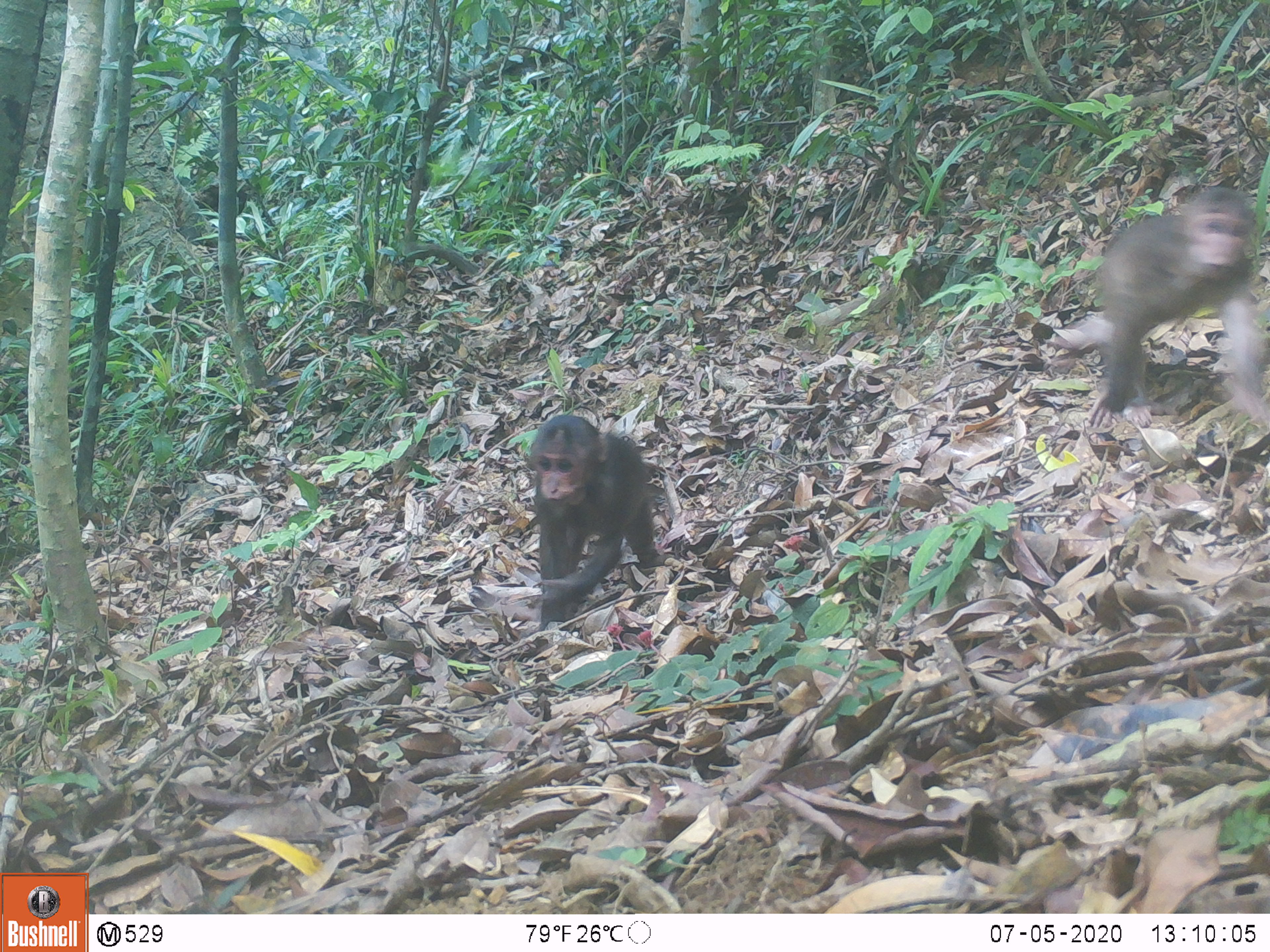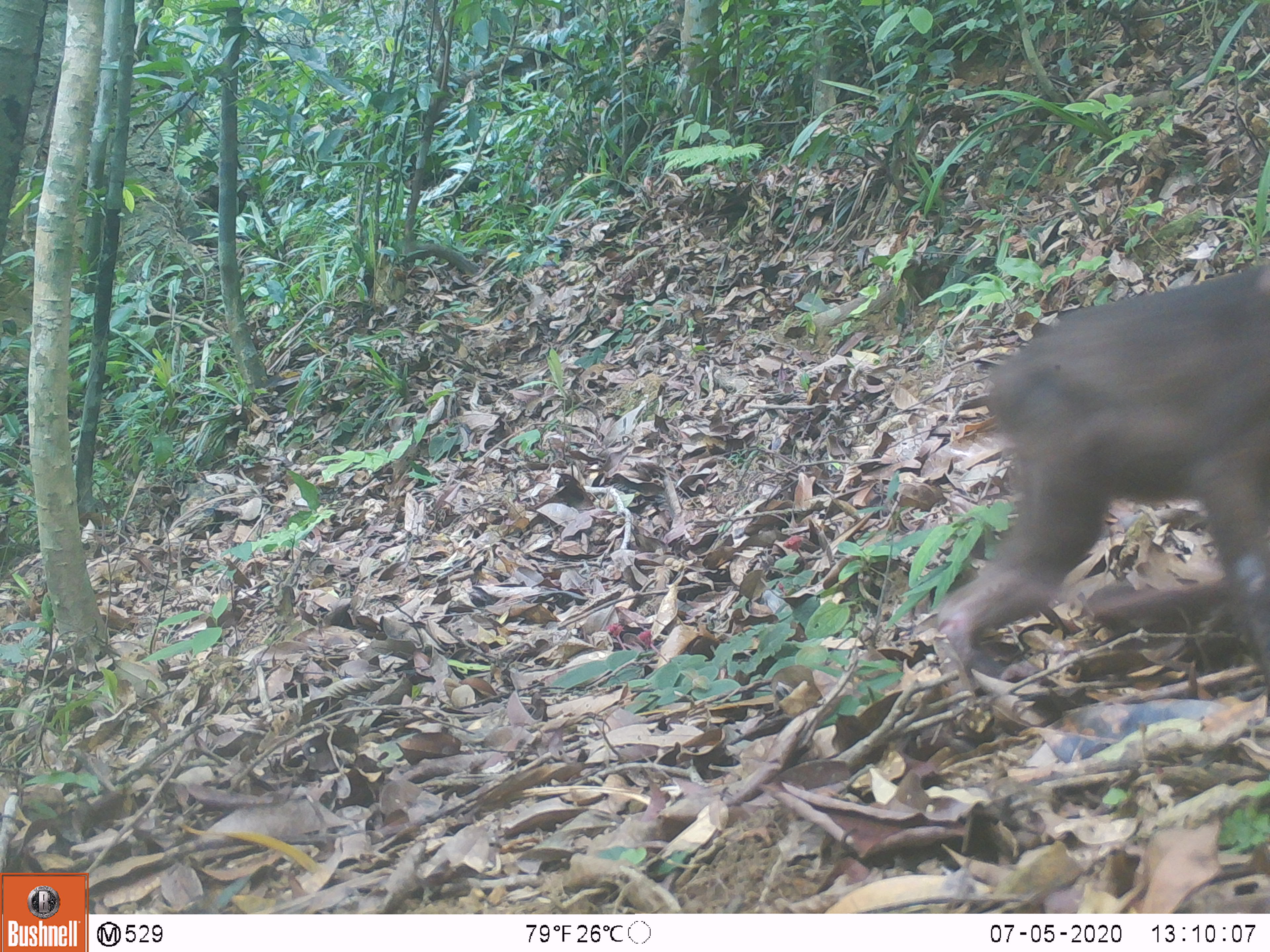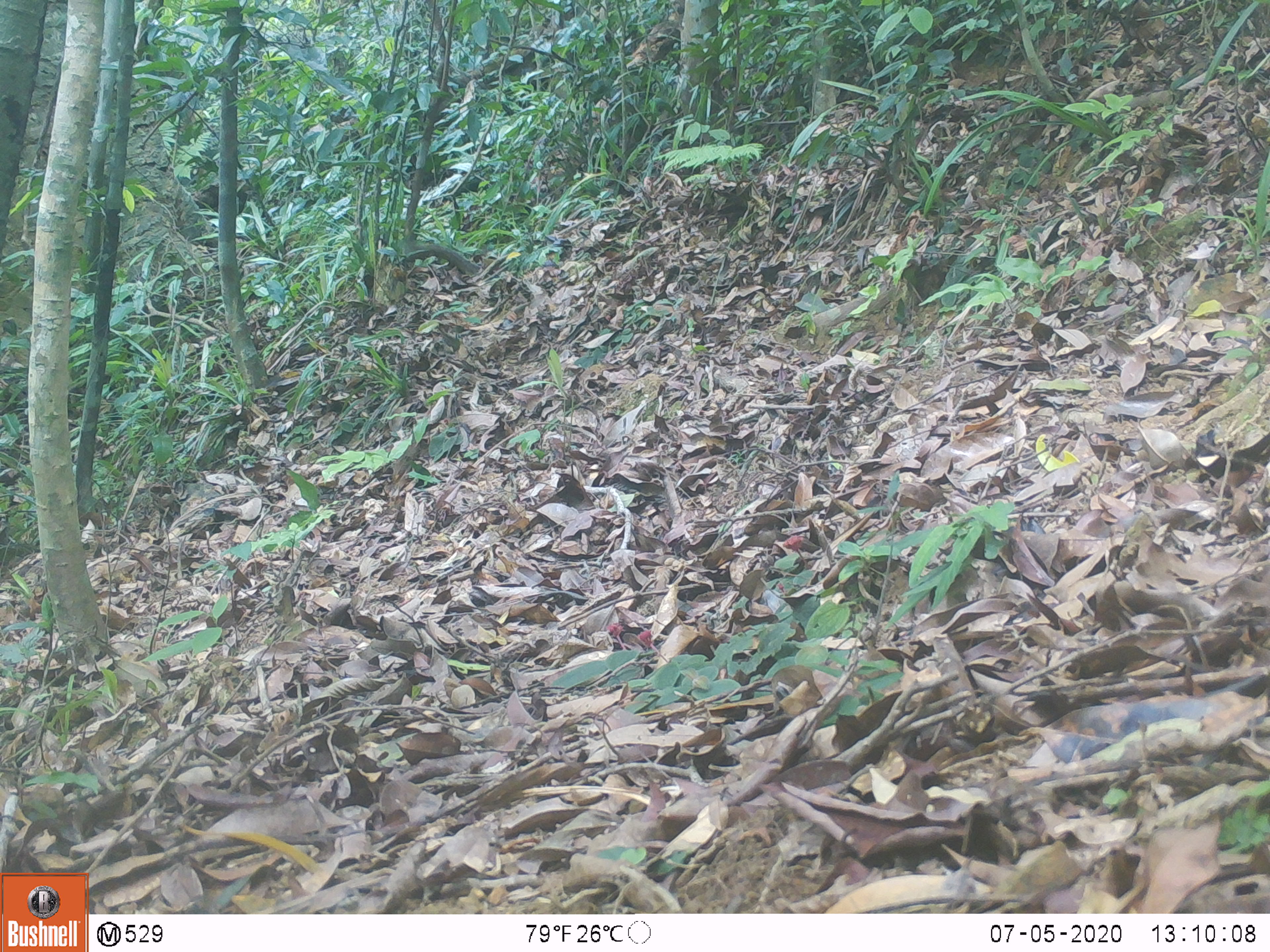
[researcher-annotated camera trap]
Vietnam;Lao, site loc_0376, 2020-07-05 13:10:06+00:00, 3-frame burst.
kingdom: Animalia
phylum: Chordata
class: Mammalia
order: Primates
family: Cercopithecidae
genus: Macaca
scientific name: Macaca arctoides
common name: stump-tailed macaque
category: stump tailed macaque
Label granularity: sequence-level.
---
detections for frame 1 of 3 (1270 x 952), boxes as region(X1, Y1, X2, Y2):
stump tailed macaque: region(1084, 186, 1268, 433); region(529, 413, 661, 631)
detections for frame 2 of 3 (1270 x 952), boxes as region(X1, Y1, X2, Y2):
stump tailed macaque: region(933, 259, 1268, 684)